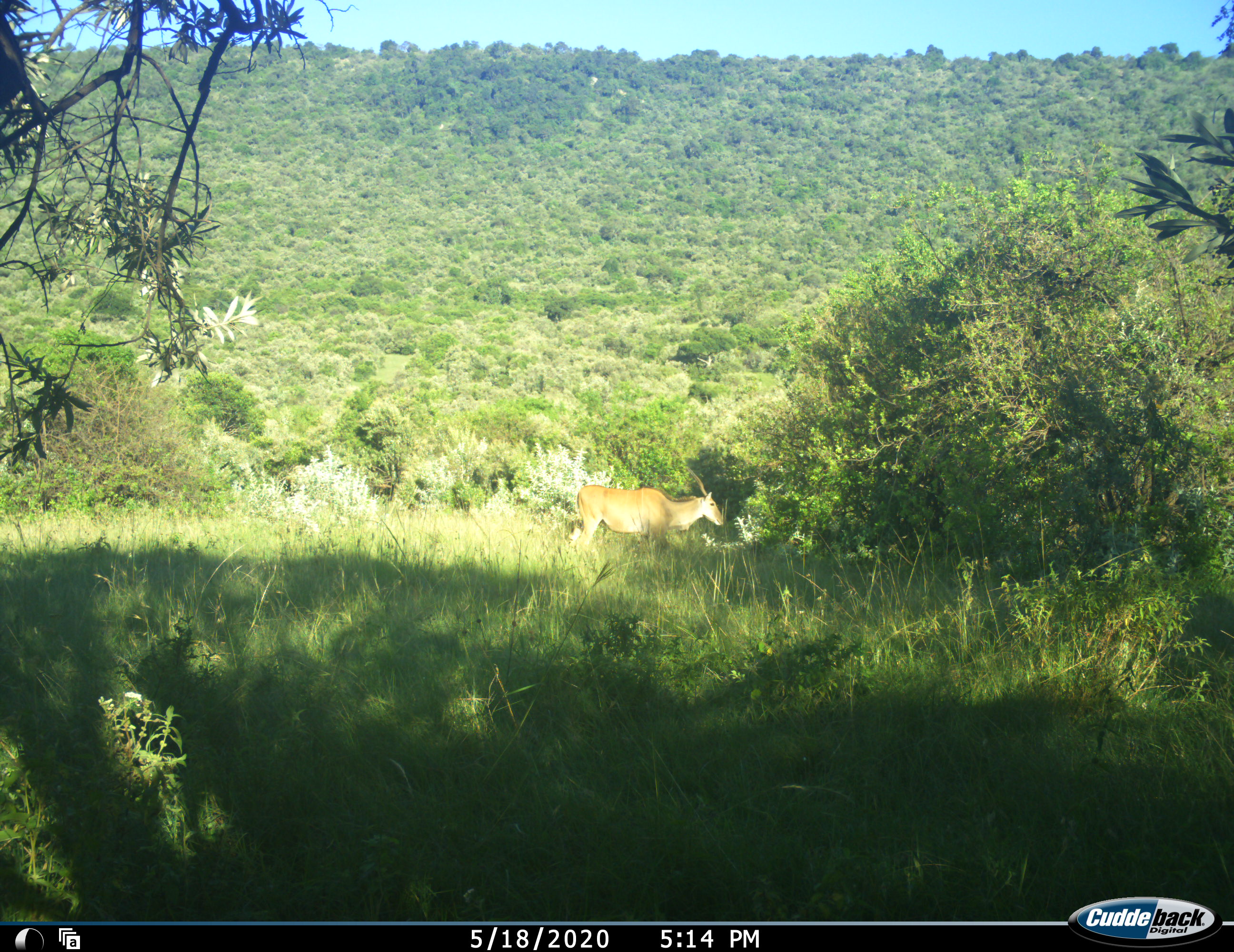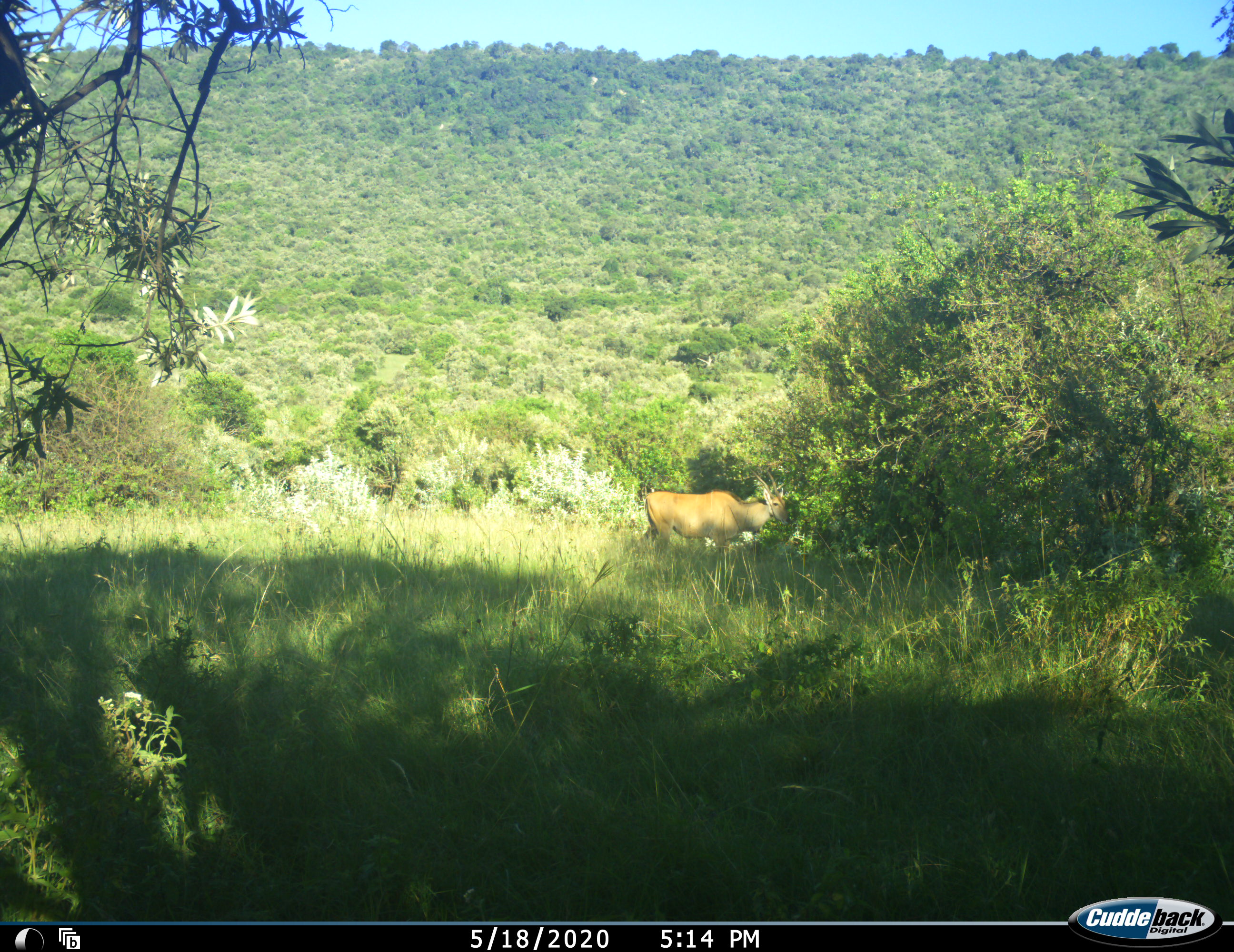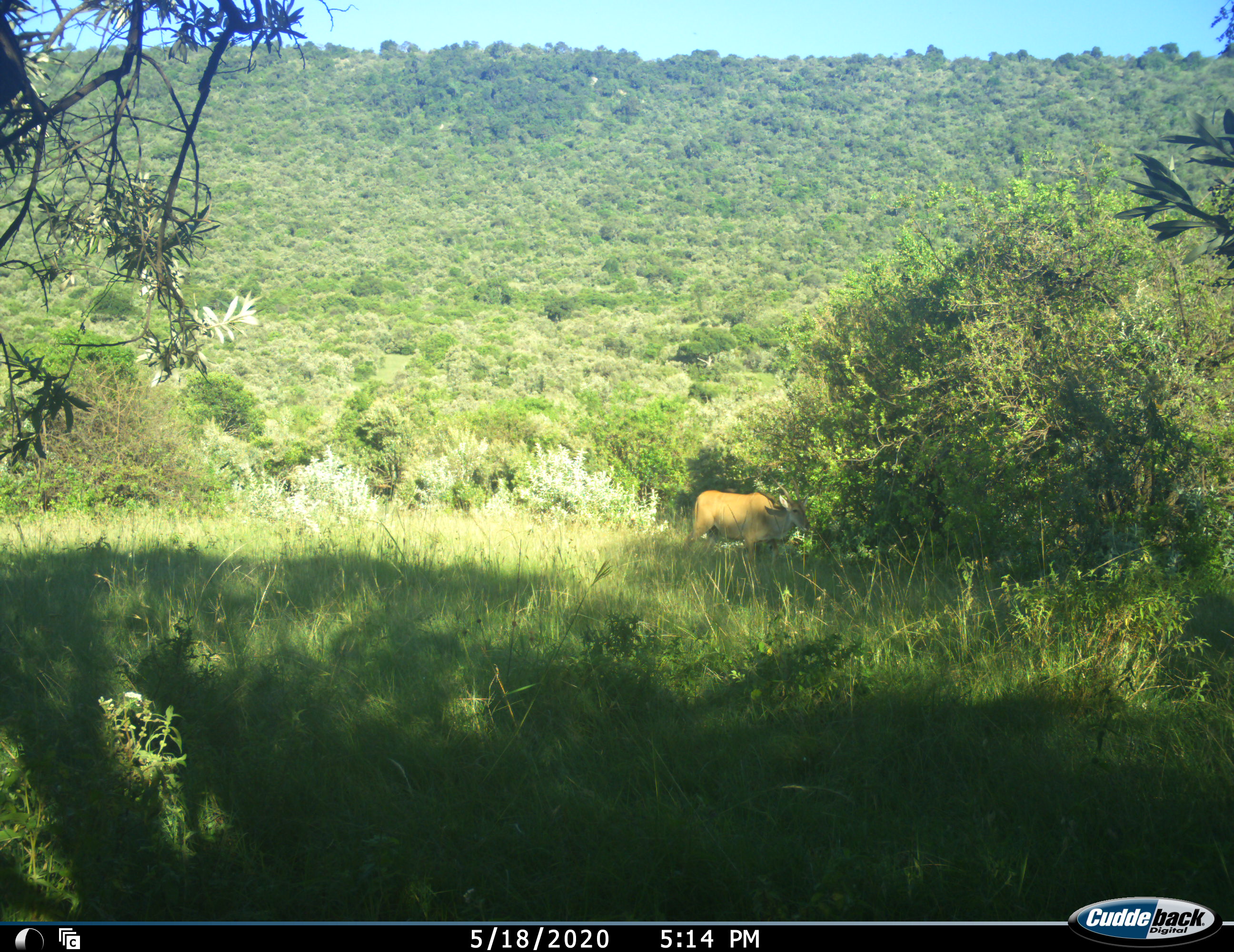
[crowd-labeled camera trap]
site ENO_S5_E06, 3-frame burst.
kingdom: Animalia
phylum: Chordata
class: Mammalia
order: Artiodactyla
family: Bovidae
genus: Tragelaphus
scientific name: Tragelaphus oryx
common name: eland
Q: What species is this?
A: Eland (Tragelaphus oryx).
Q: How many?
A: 1.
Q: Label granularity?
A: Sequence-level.